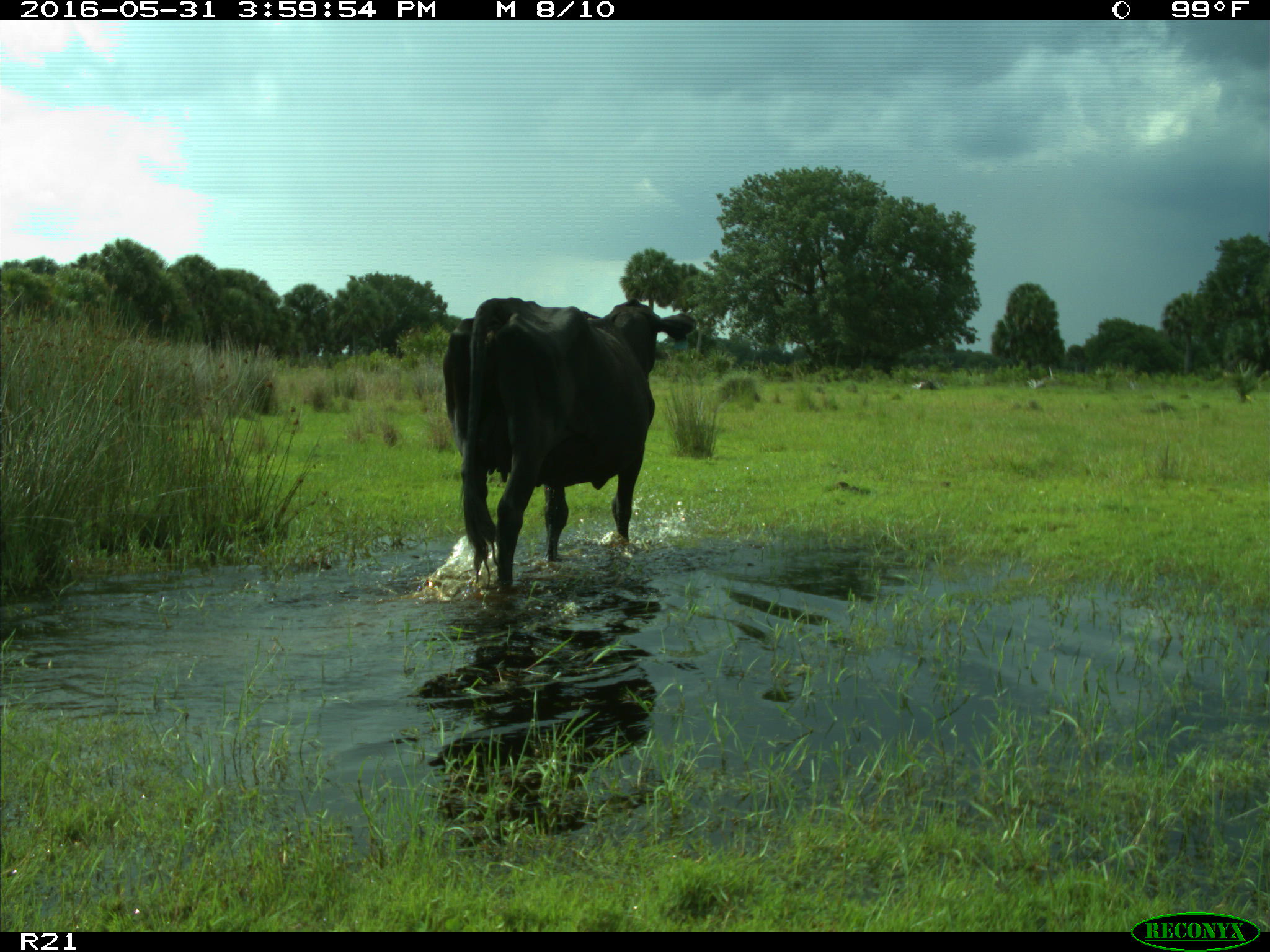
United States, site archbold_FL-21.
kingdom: Animalia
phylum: Chordata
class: Mammalia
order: Artiodactyla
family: Bovidae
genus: Bos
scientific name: Bos taurus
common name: domestic cow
Bos taurus (domestic cow).